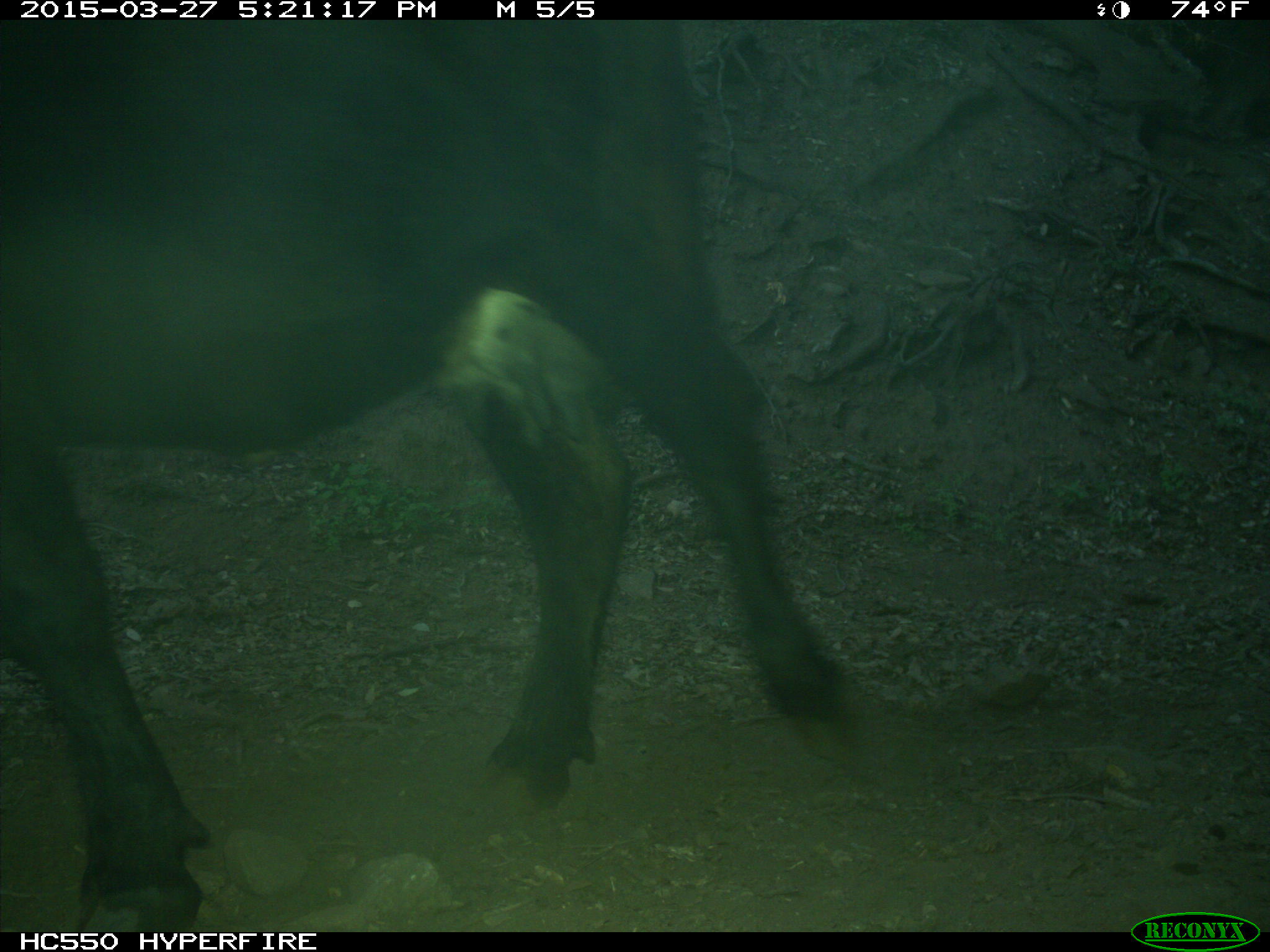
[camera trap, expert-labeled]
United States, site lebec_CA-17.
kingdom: Animalia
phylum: Chordata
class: Mammalia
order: Artiodactyla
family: Bovidae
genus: Bos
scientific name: Bos taurus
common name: domestic cow